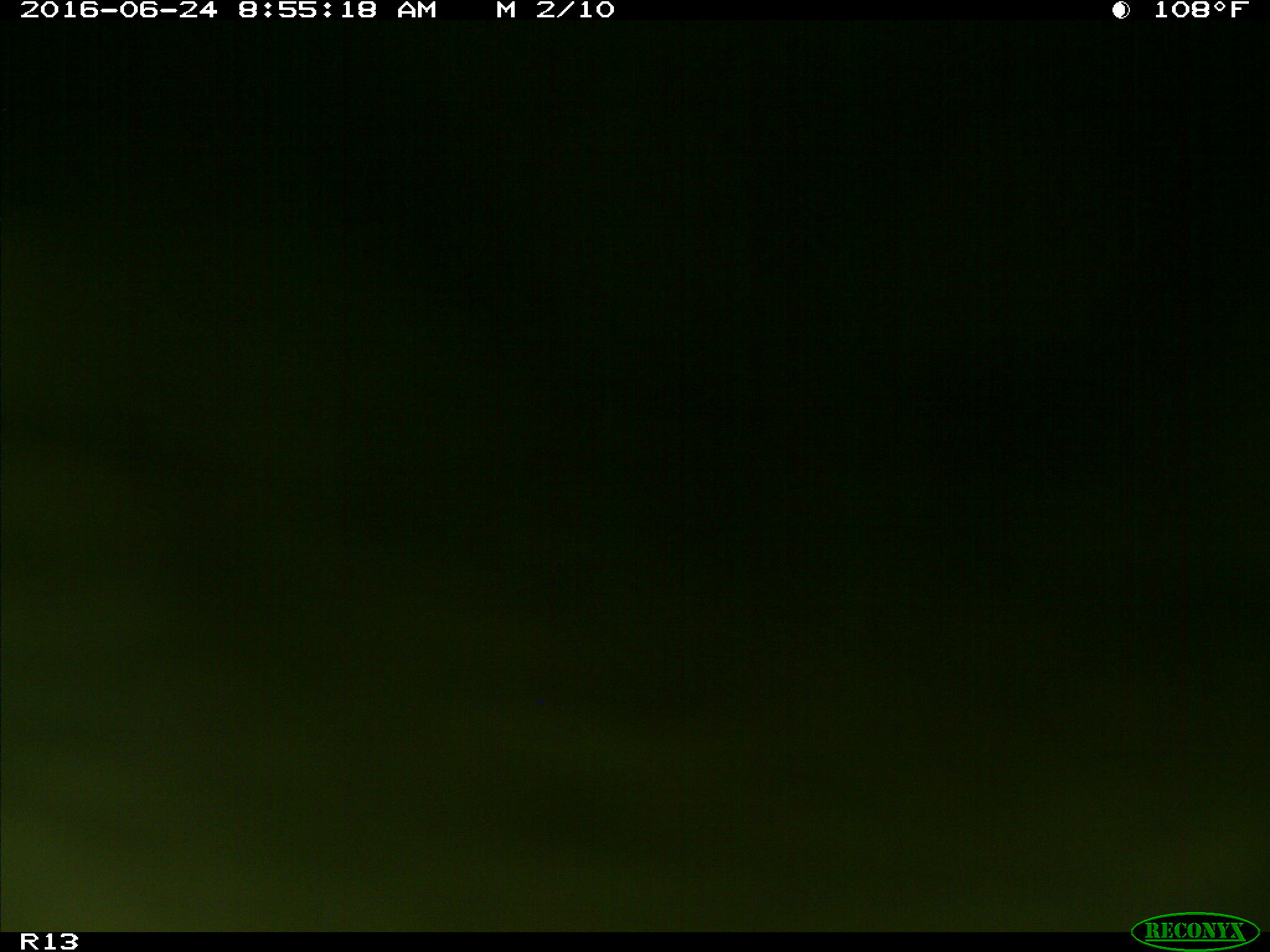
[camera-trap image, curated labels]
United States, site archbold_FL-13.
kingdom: Animalia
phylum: Chordata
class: Mammalia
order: Artiodactyla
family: Bovidae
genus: Bos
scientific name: Bos taurus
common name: domestic cow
Bos taurus (domestic cow).